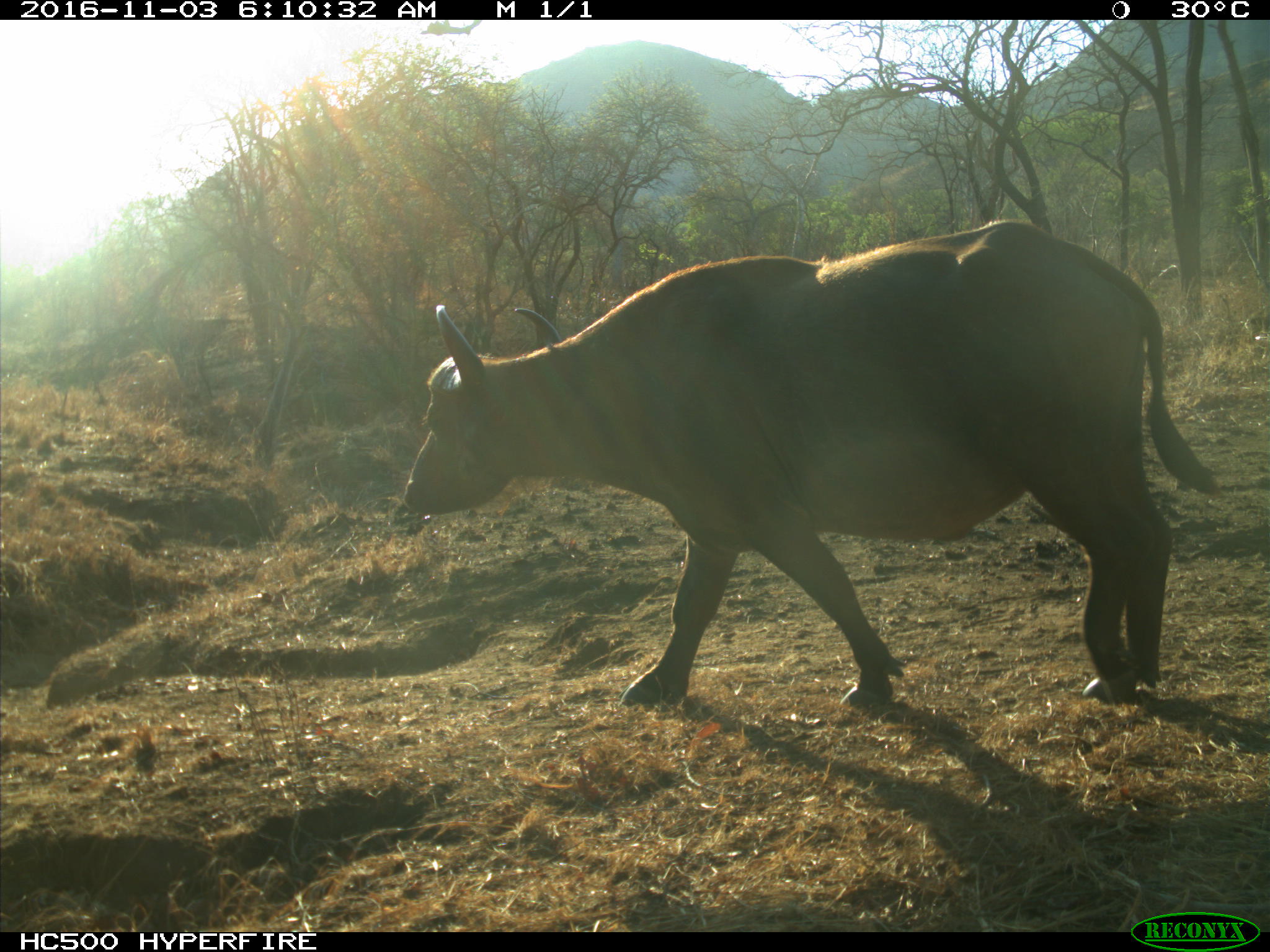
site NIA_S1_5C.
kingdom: Animalia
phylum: Chordata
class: Mammalia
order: Artiodactyla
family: Bovidae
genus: Syncerus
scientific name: Syncerus caffer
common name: african buffalo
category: buffalo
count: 1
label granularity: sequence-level